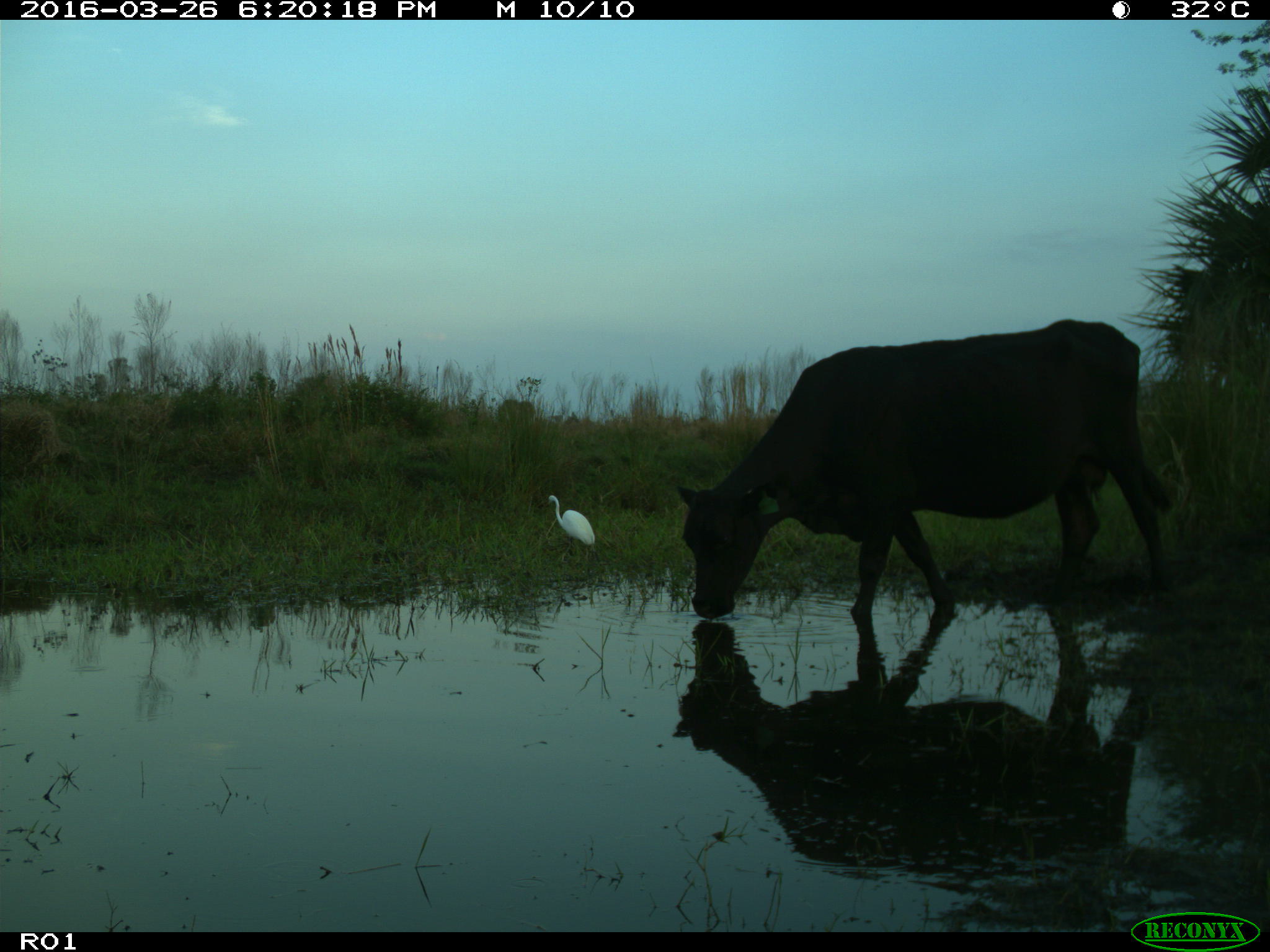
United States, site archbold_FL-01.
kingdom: Animalia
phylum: Chordata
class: Mammalia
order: Artiodactyla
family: Bovidae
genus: Bos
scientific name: Bos taurus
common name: domestic cow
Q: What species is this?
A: Bos taurus (domestic cow).